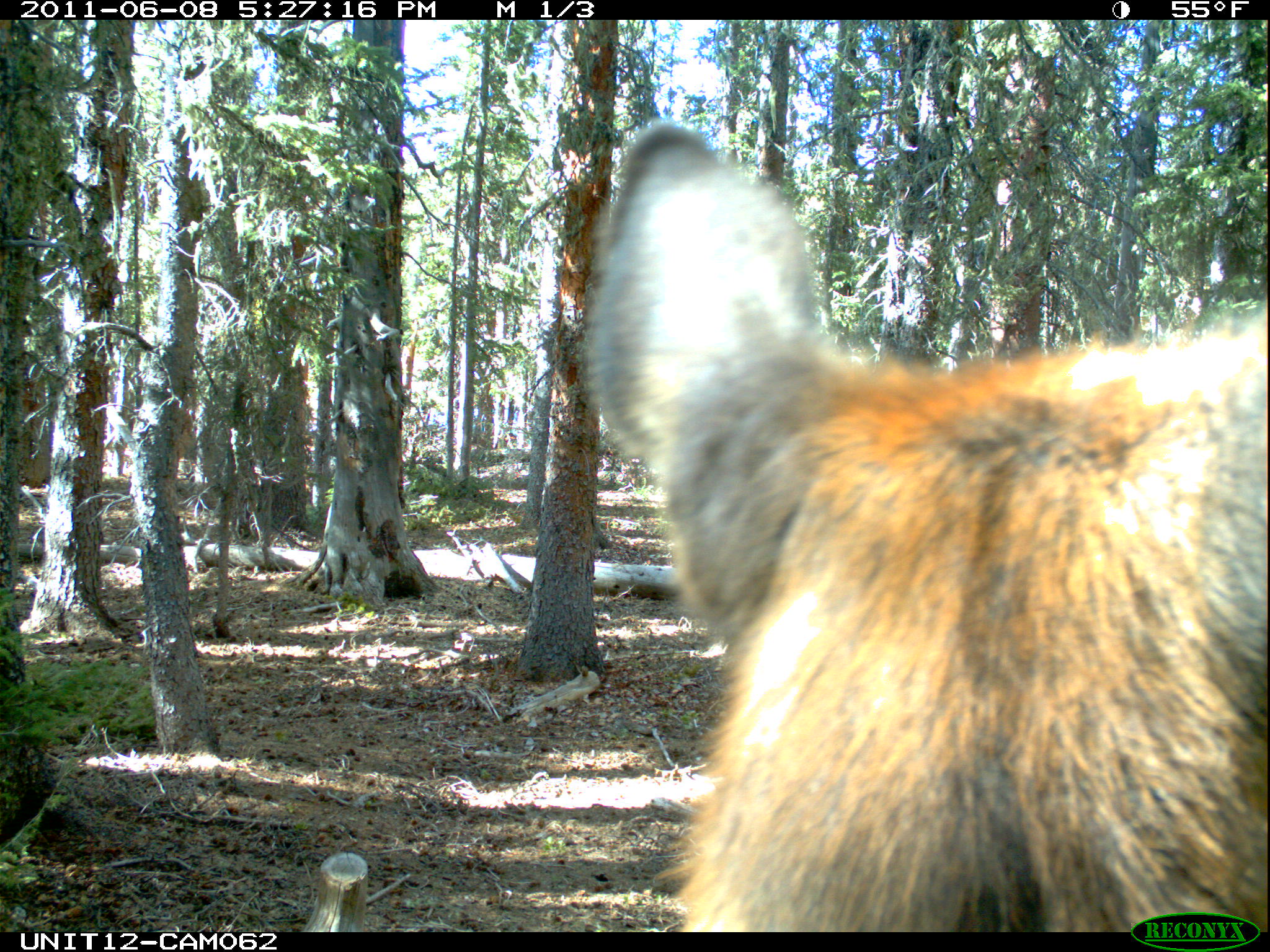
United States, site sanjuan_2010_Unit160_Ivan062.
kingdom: Animalia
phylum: Chordata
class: Mammalia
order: Artiodactyla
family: Cervidae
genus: Cervus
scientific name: Cervus elaphus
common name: red deer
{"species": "Cervus elaphus (red deer)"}